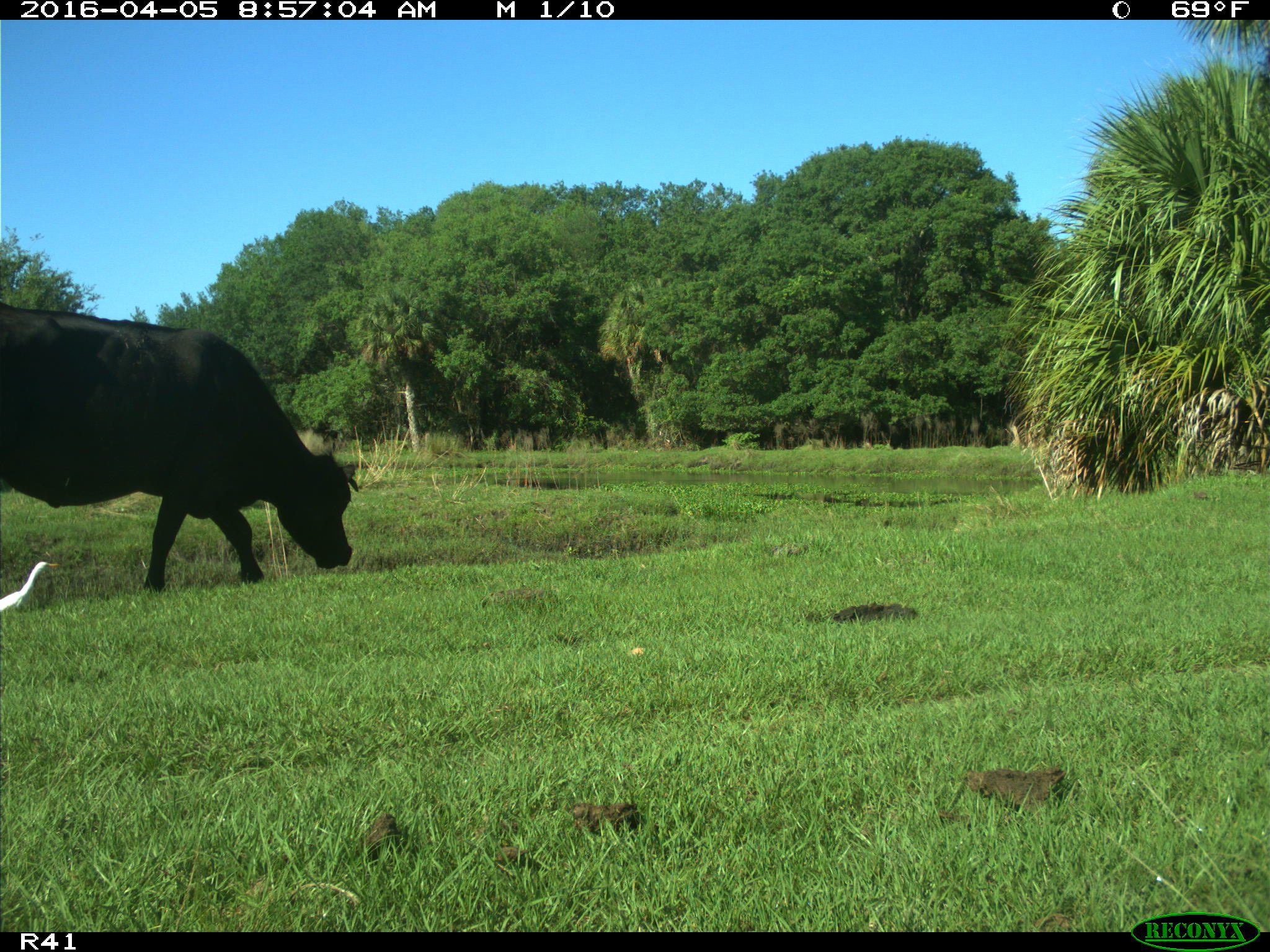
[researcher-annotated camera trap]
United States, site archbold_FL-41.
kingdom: Animalia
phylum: Chordata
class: Mammalia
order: Artiodactyla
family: Bovidae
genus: Bos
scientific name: Bos taurus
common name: domestic cow